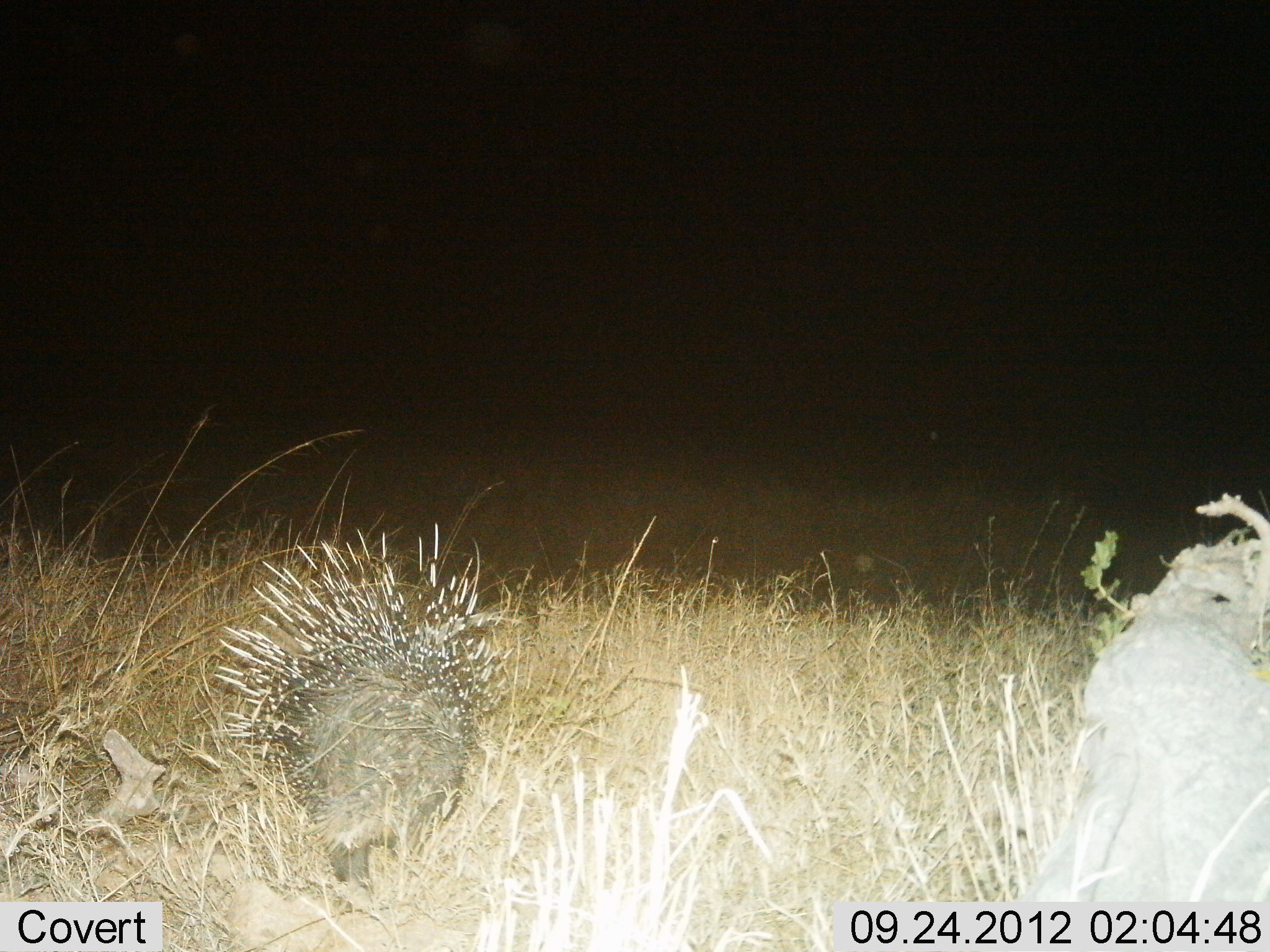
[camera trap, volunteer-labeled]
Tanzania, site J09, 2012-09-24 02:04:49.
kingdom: Animalia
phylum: Chordata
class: Mammalia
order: Rodentia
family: Hystricidae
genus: Hystrix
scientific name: Hystrix cristata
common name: crested porcupine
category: porcupine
Porcupine (crested porcupine) (Hystrix cristata), count 1. Behavior (volunteer vote fractions): standing 60%, resting 0%, moving 40%, interacting 0%. Young present (vote fraction): 0%. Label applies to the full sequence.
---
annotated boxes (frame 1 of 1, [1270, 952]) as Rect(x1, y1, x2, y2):
animal: Rect(215, 519, 517, 900)